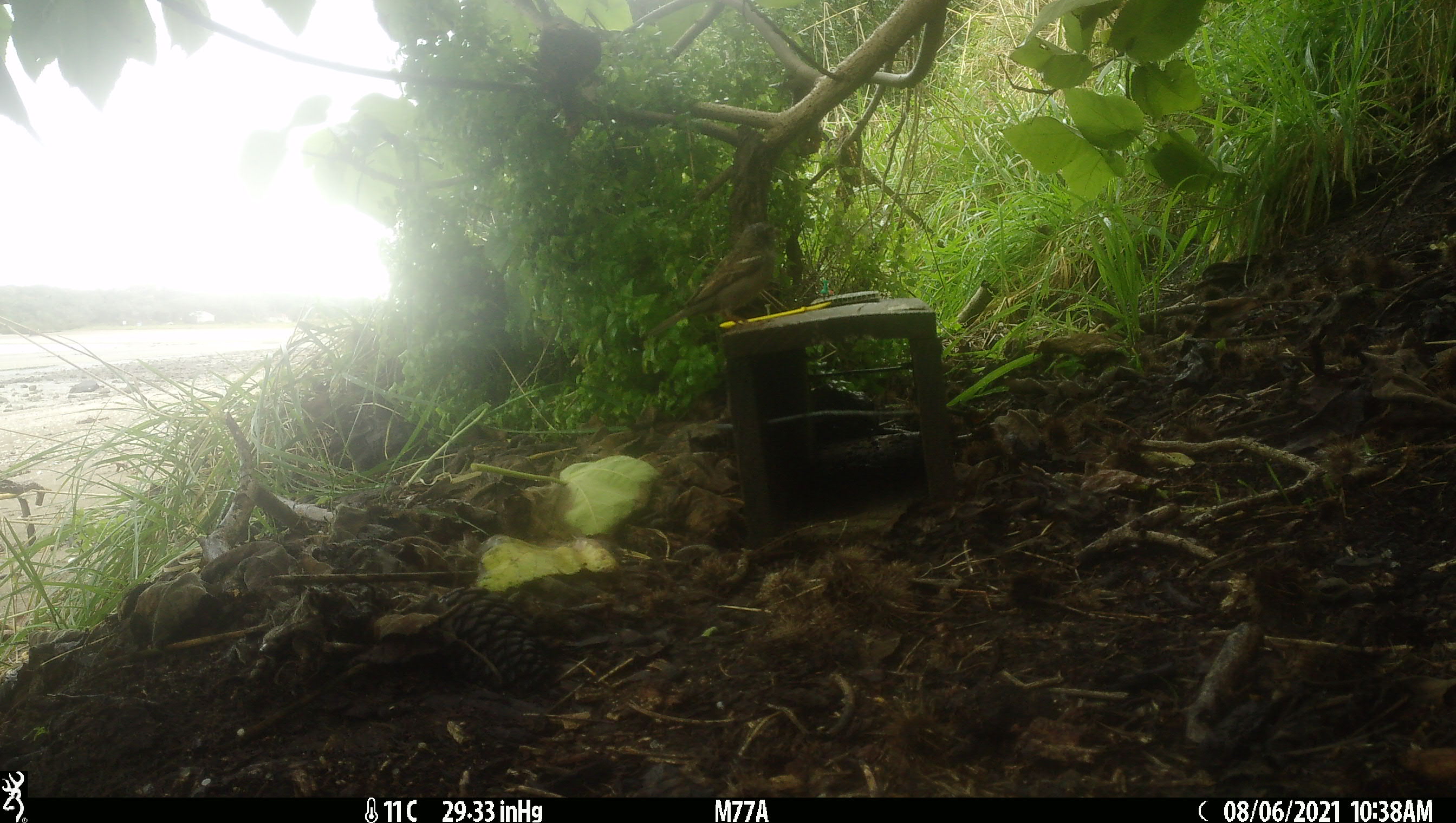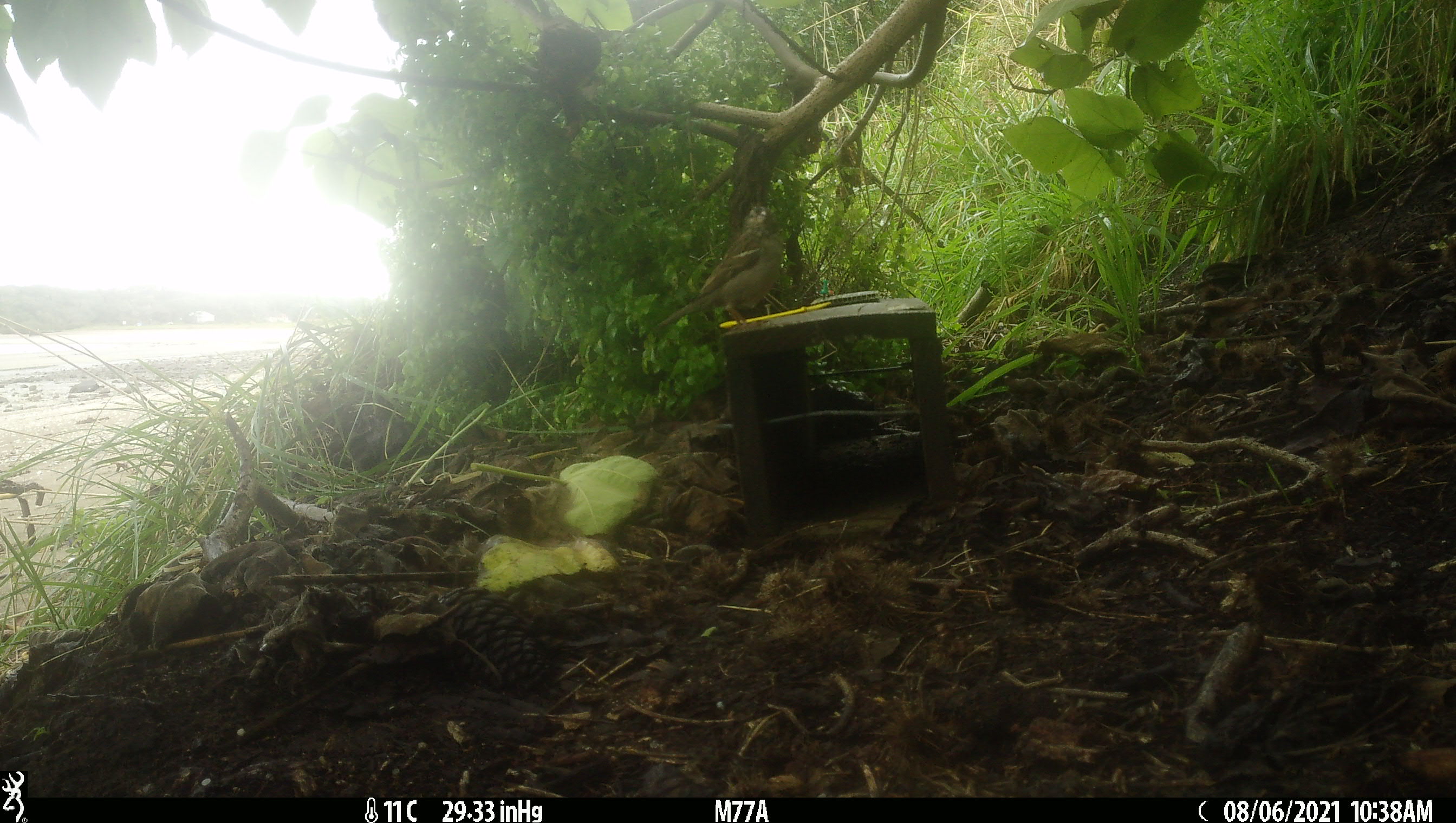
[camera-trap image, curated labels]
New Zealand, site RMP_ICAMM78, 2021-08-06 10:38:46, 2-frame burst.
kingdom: Animalia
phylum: Chordata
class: Aves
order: Passeriformes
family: Passeridae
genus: Passer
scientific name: Passer domesticus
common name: house sparrow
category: sparrow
Sparrow (house sparrow) (Passer domesticus).